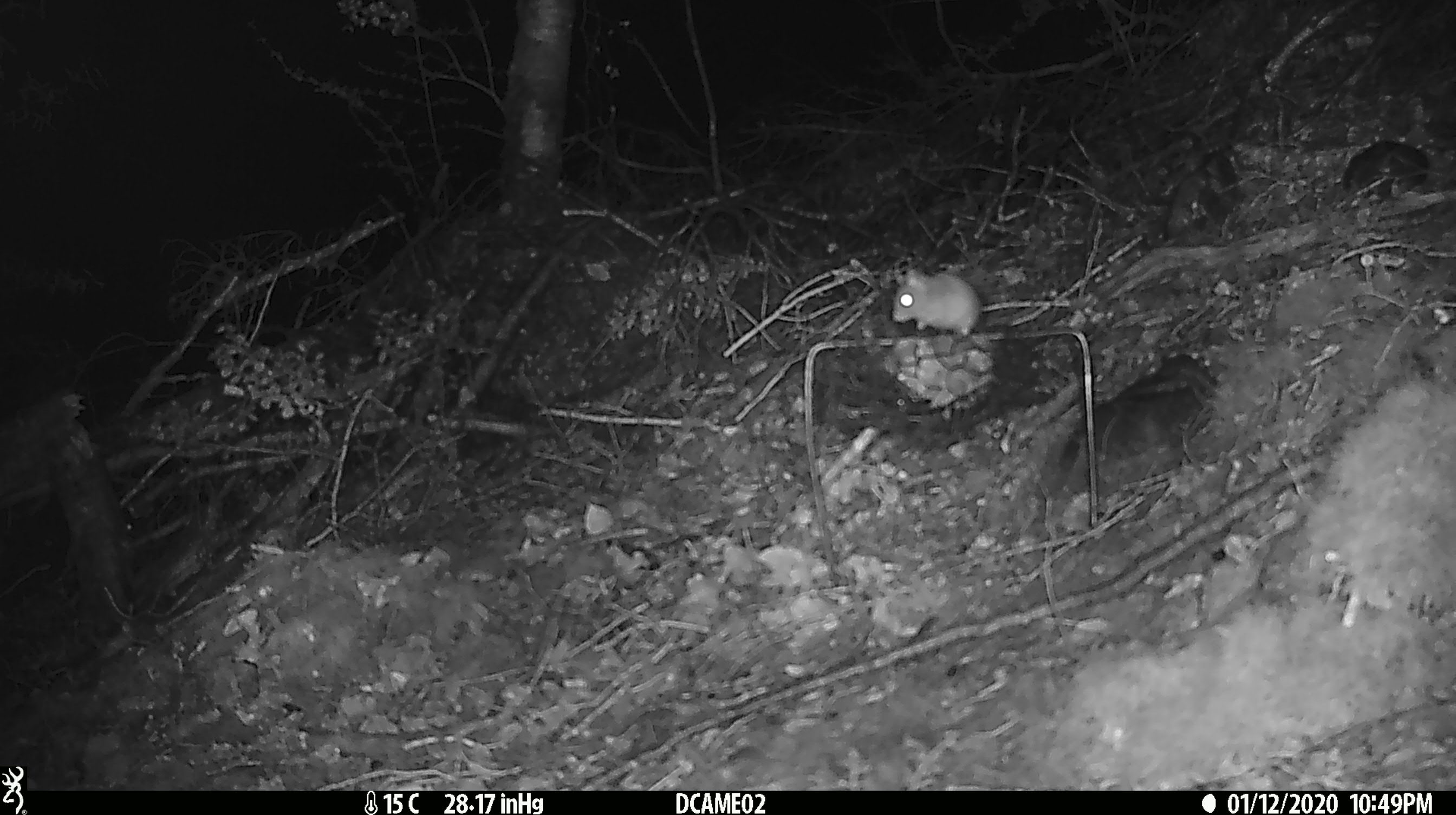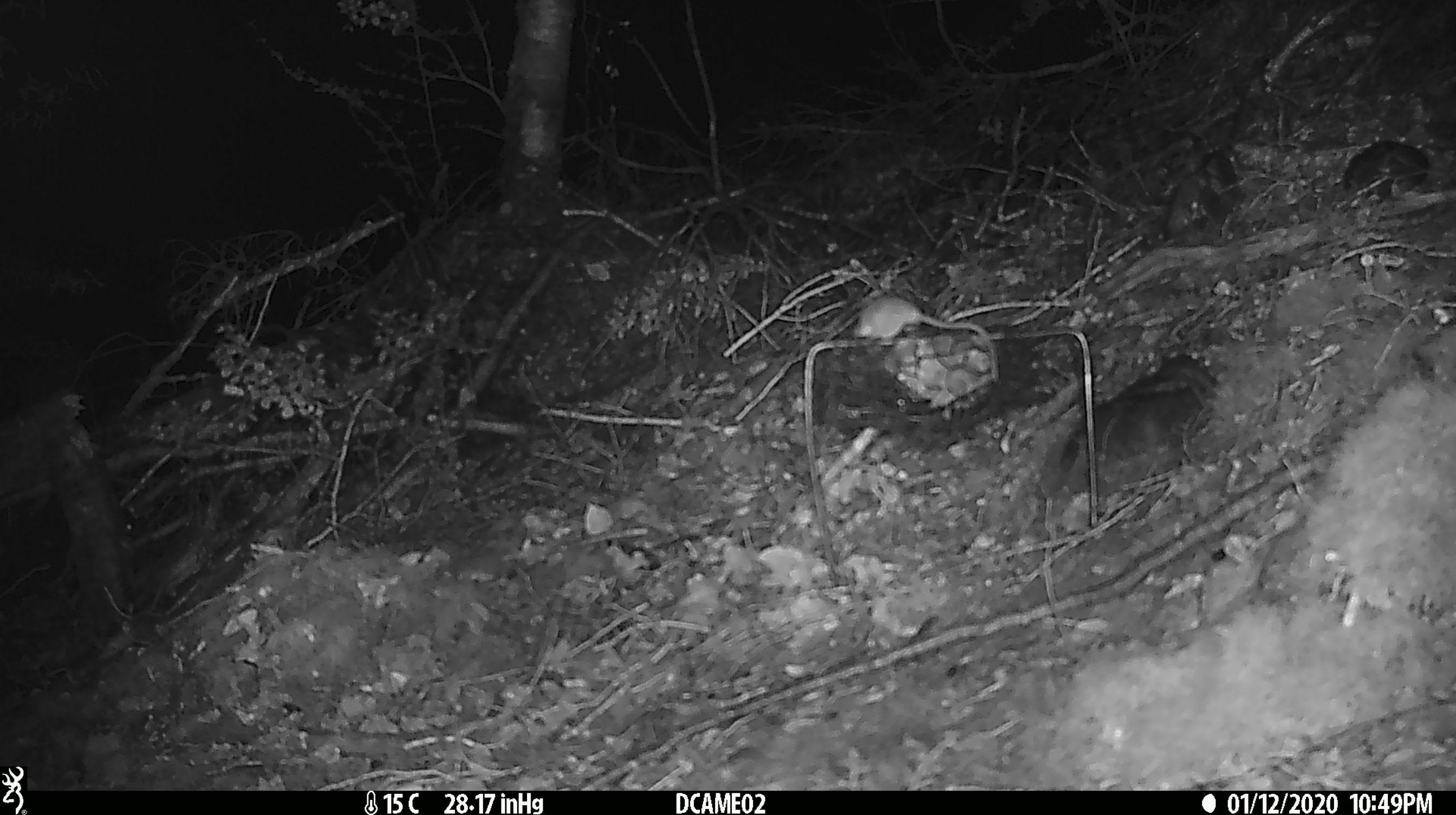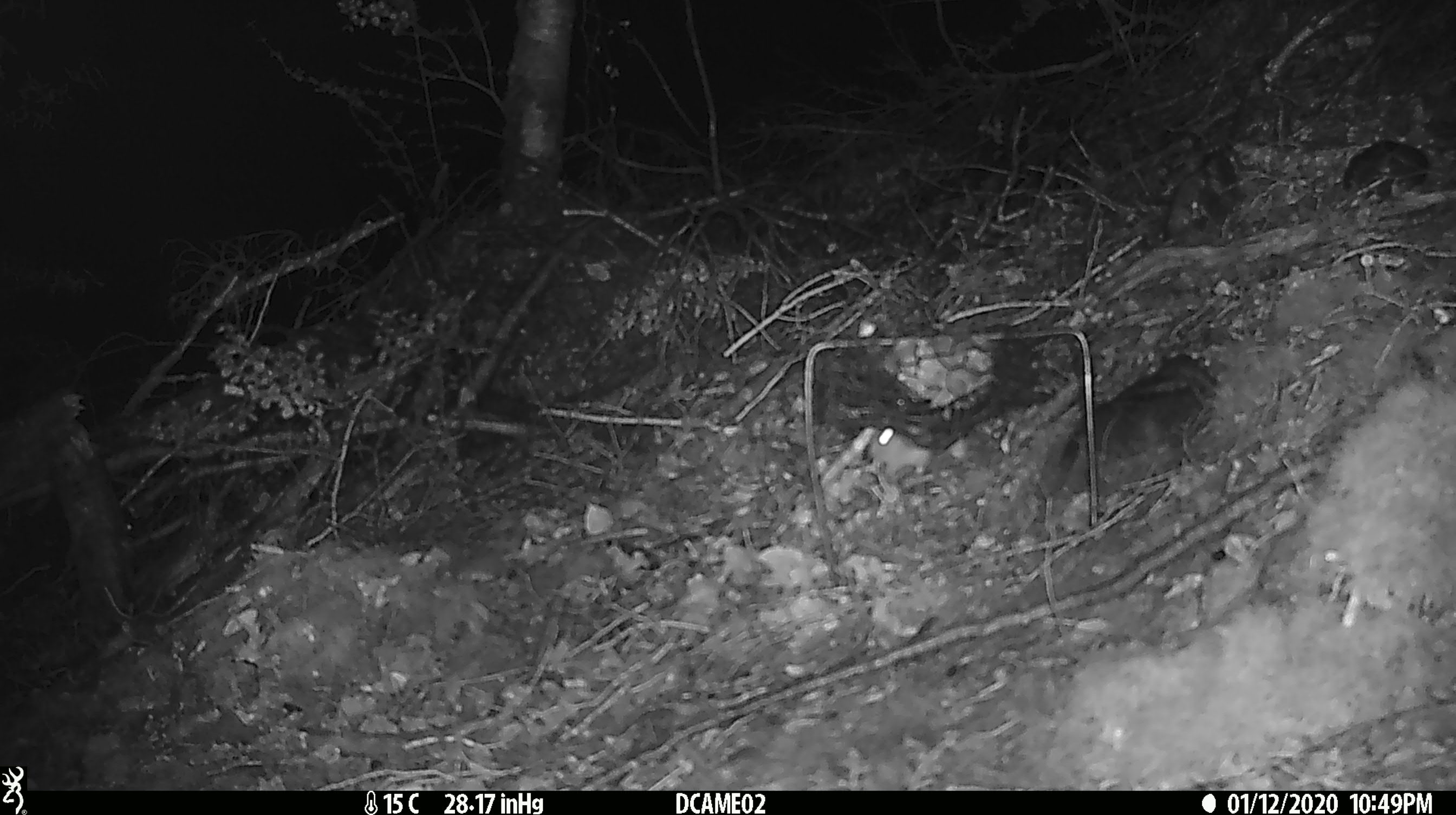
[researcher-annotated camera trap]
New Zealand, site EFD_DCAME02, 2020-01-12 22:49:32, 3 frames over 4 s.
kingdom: Animalia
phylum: Chordata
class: Mammalia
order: Rodentia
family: Muridae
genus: Mus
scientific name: Mus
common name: mouse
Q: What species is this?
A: Mouse (Mus).